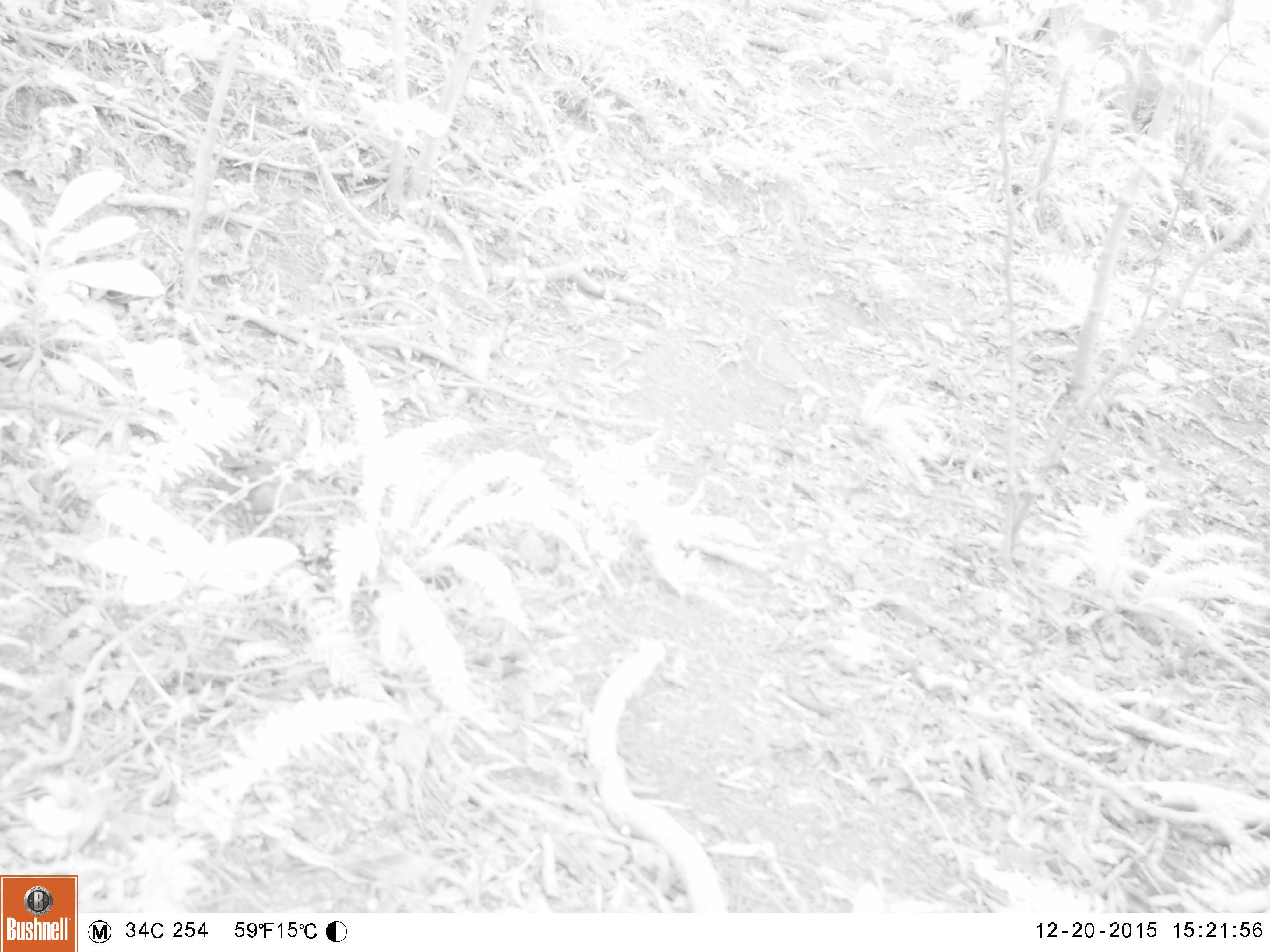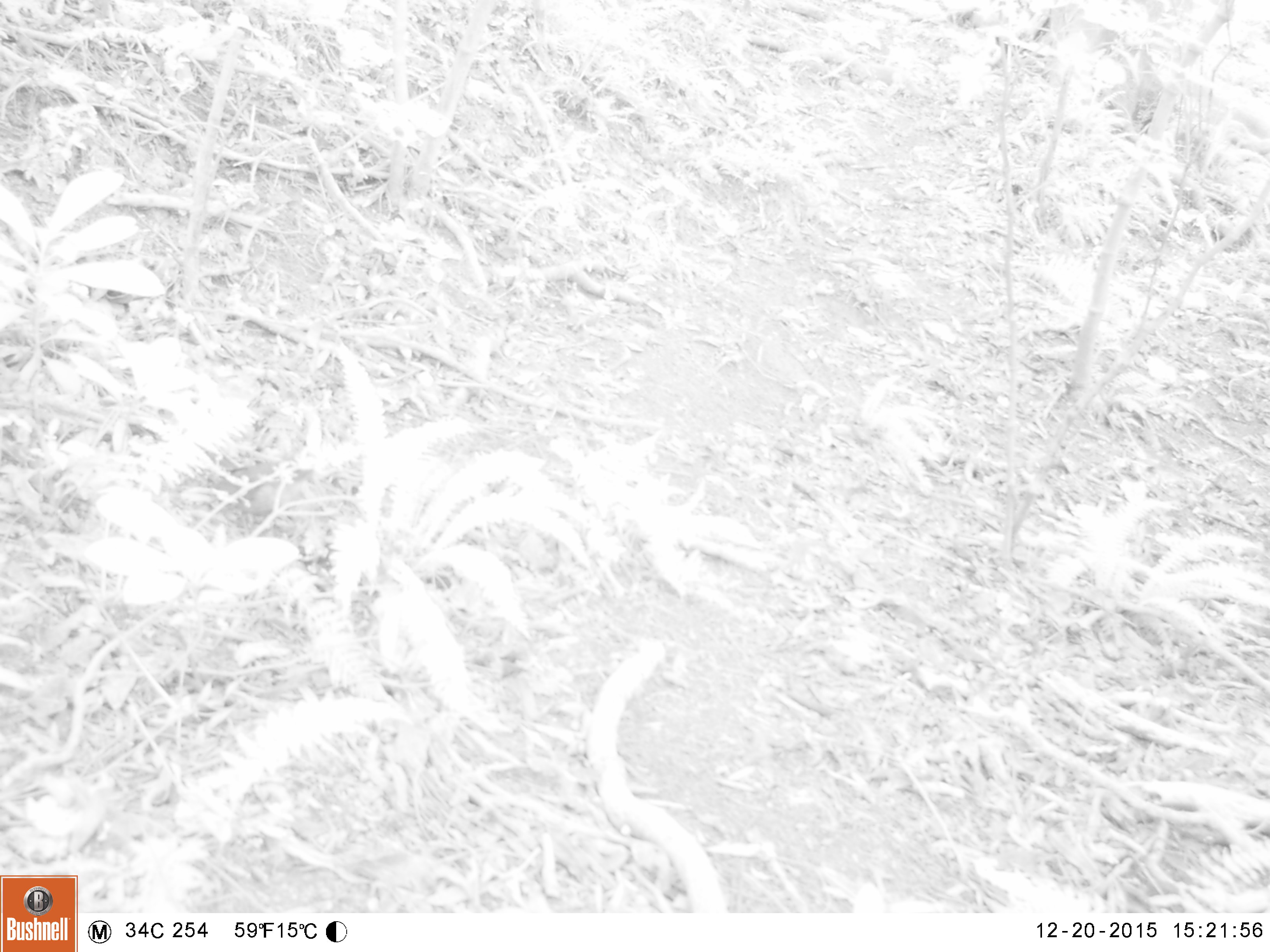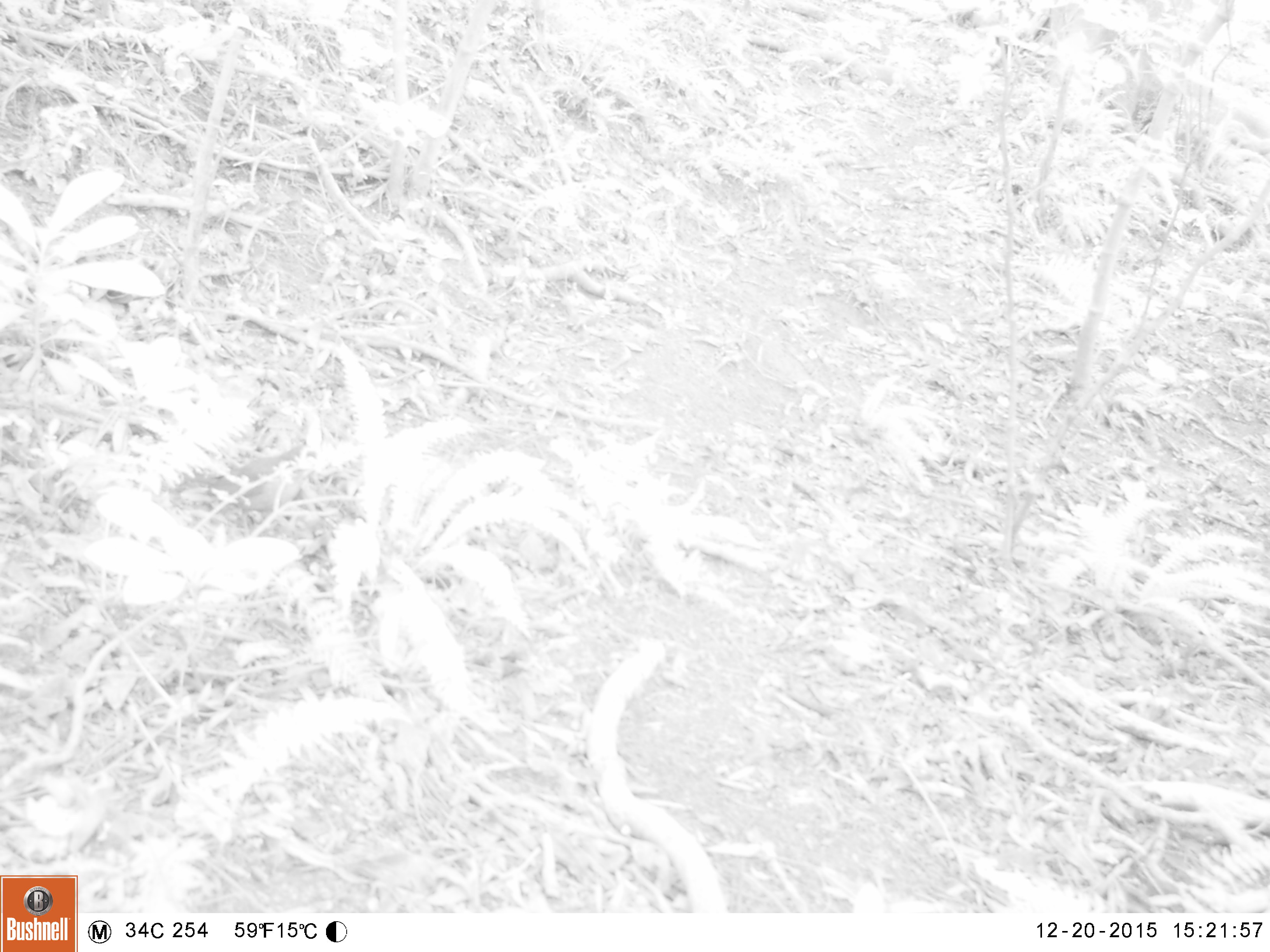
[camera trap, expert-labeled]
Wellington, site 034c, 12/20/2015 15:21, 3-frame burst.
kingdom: Animalia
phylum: Chordata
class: Aves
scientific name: Aves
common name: bird